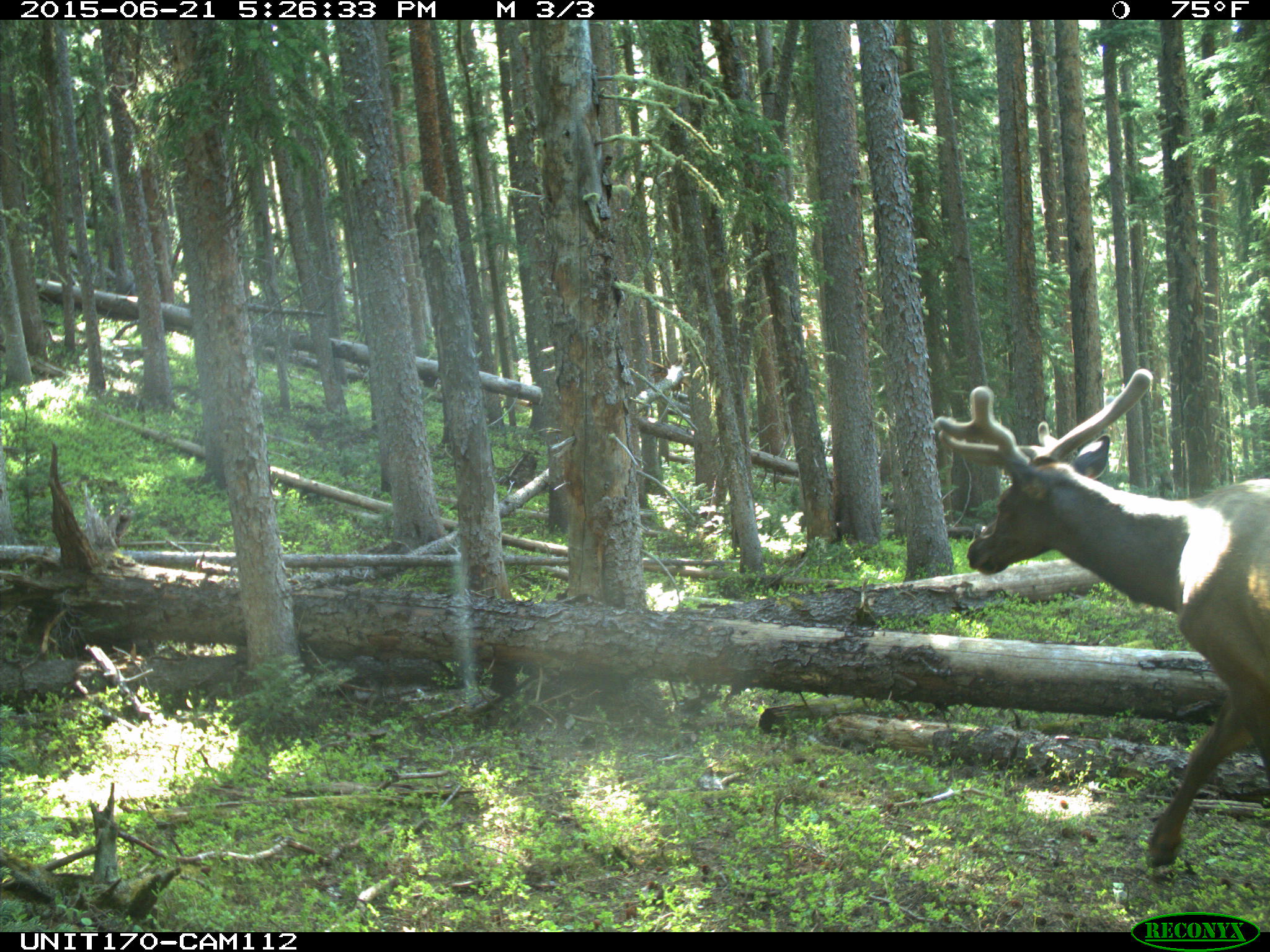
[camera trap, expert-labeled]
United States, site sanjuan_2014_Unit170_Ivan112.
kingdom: Animalia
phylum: Chordata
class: Mammalia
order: Artiodactyla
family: Cervidae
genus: Cervus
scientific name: Cervus elaphus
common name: red deer